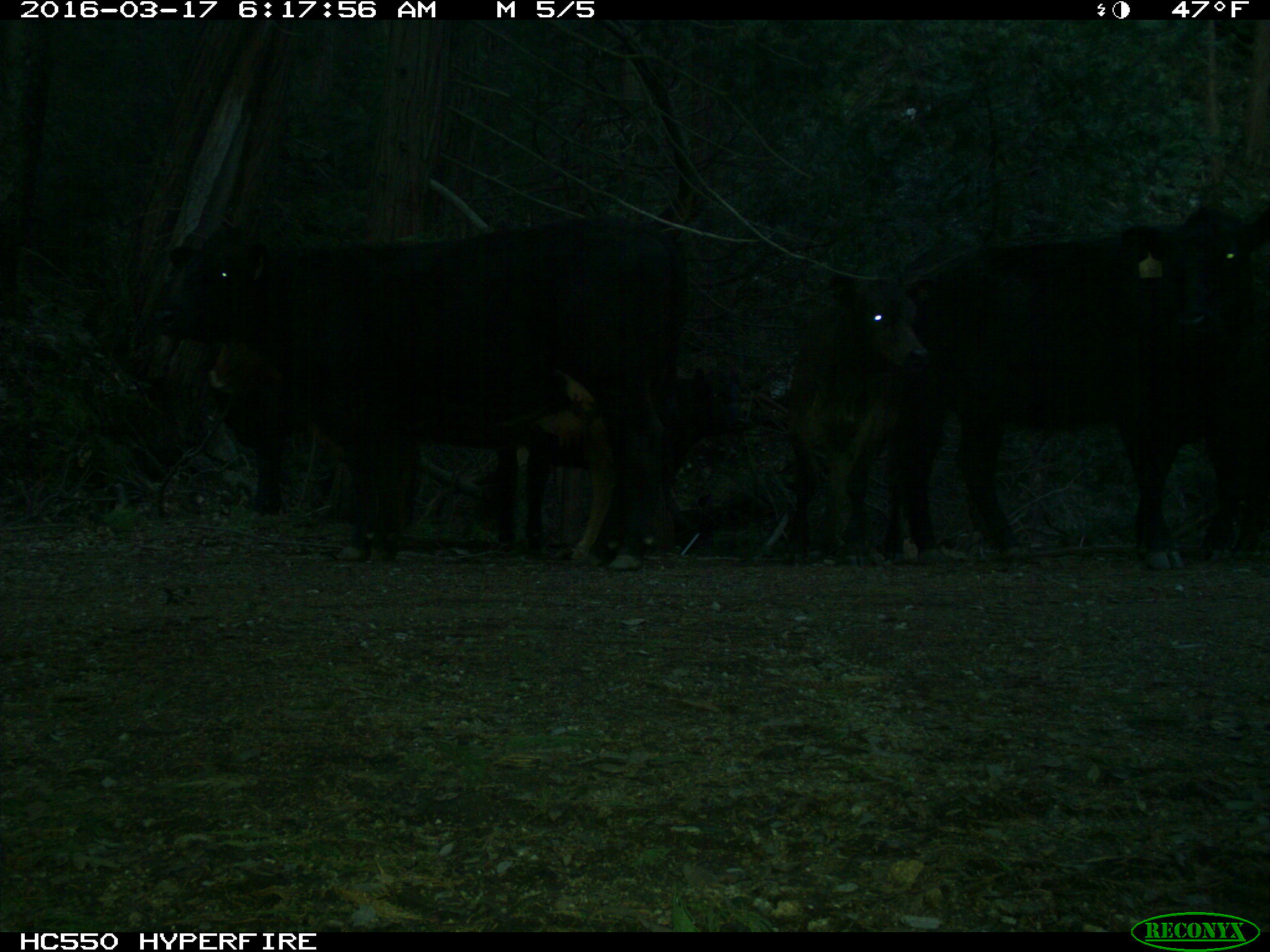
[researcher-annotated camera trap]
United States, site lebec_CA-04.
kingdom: Animalia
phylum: Chordata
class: Mammalia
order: Artiodactyla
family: Bovidae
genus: Bos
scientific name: Bos taurus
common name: domestic cow